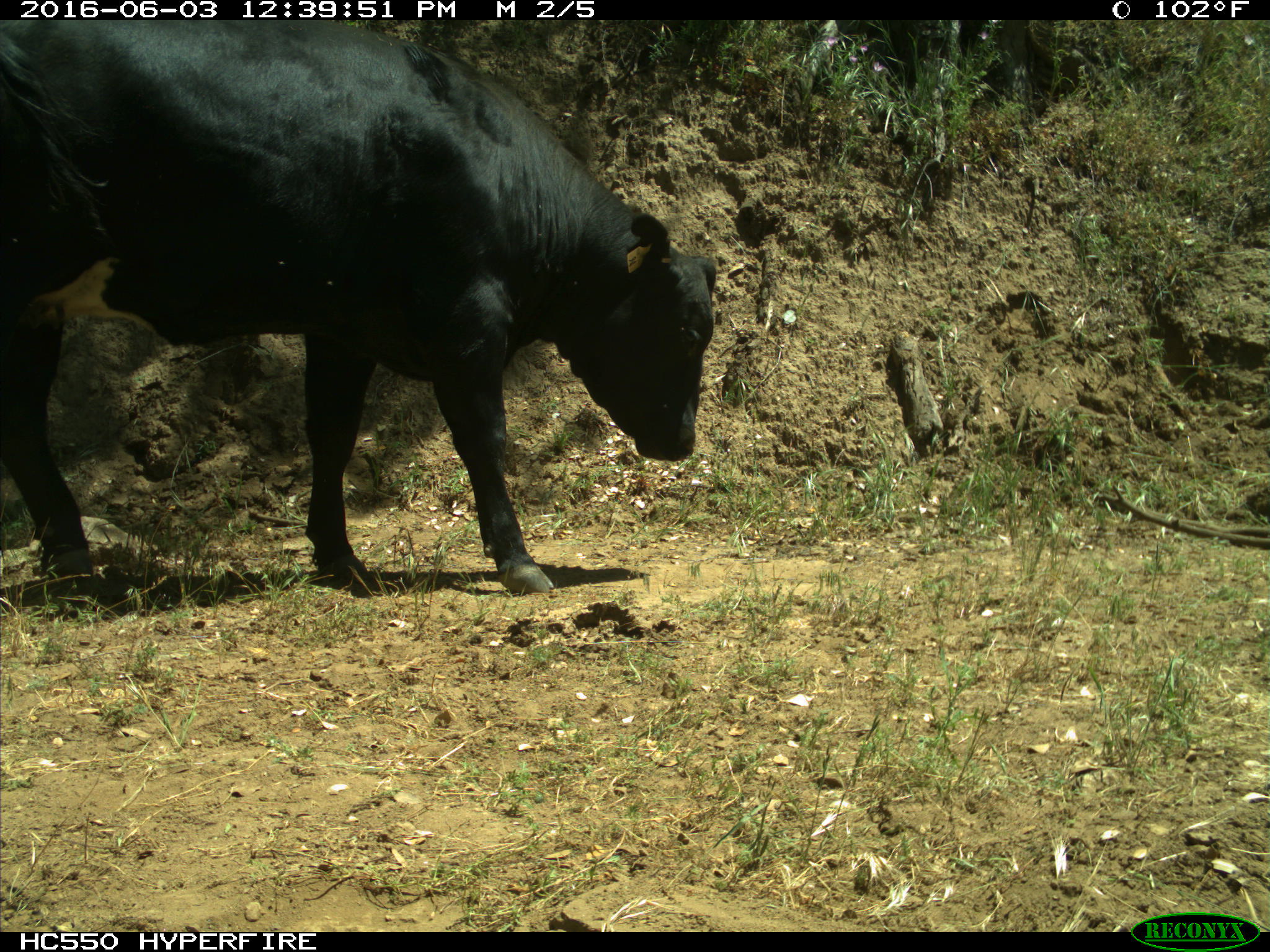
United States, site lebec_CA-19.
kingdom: Animalia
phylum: Chordata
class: Mammalia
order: Artiodactyla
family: Bovidae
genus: Bos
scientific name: Bos taurus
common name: domestic cow